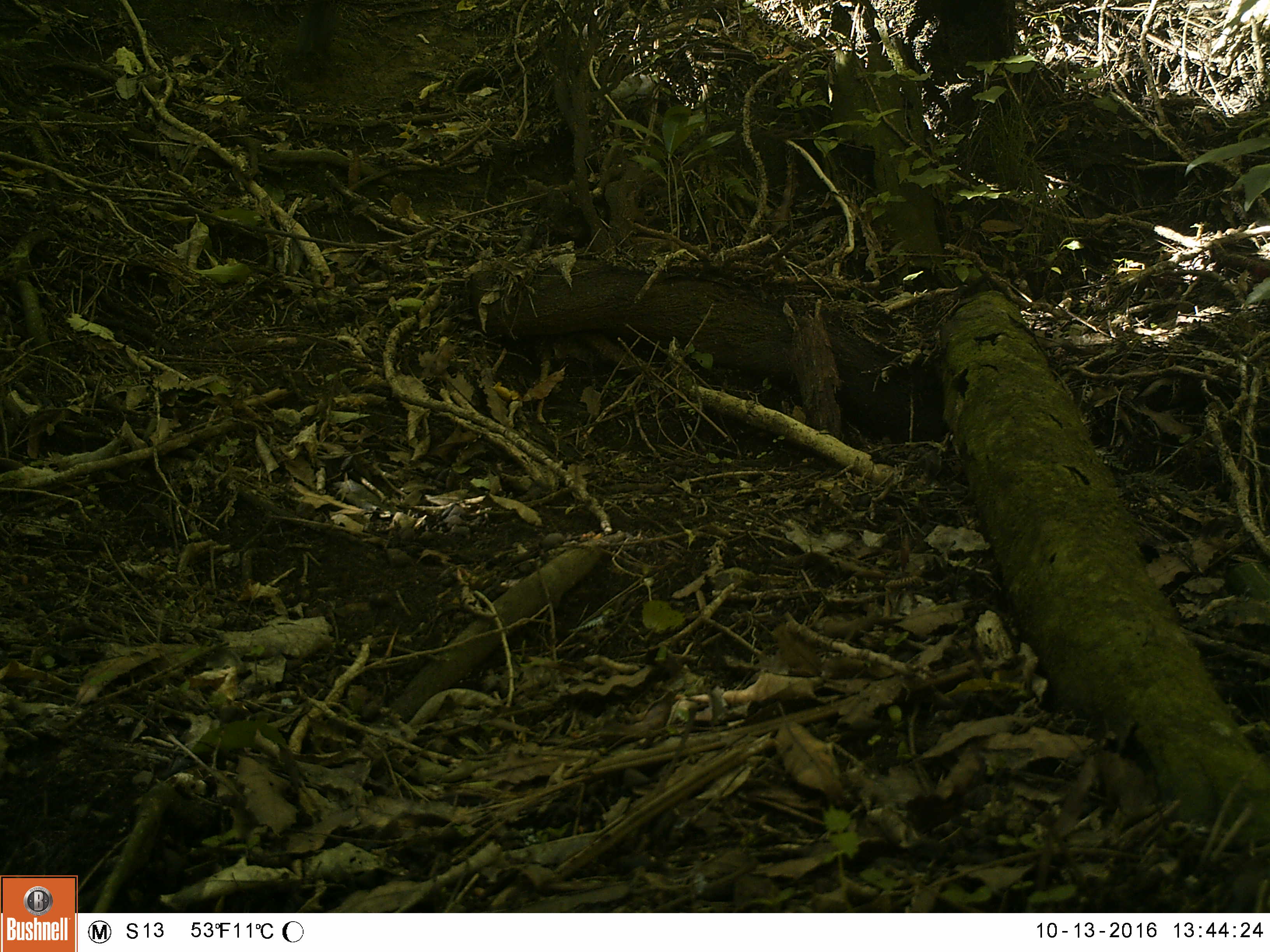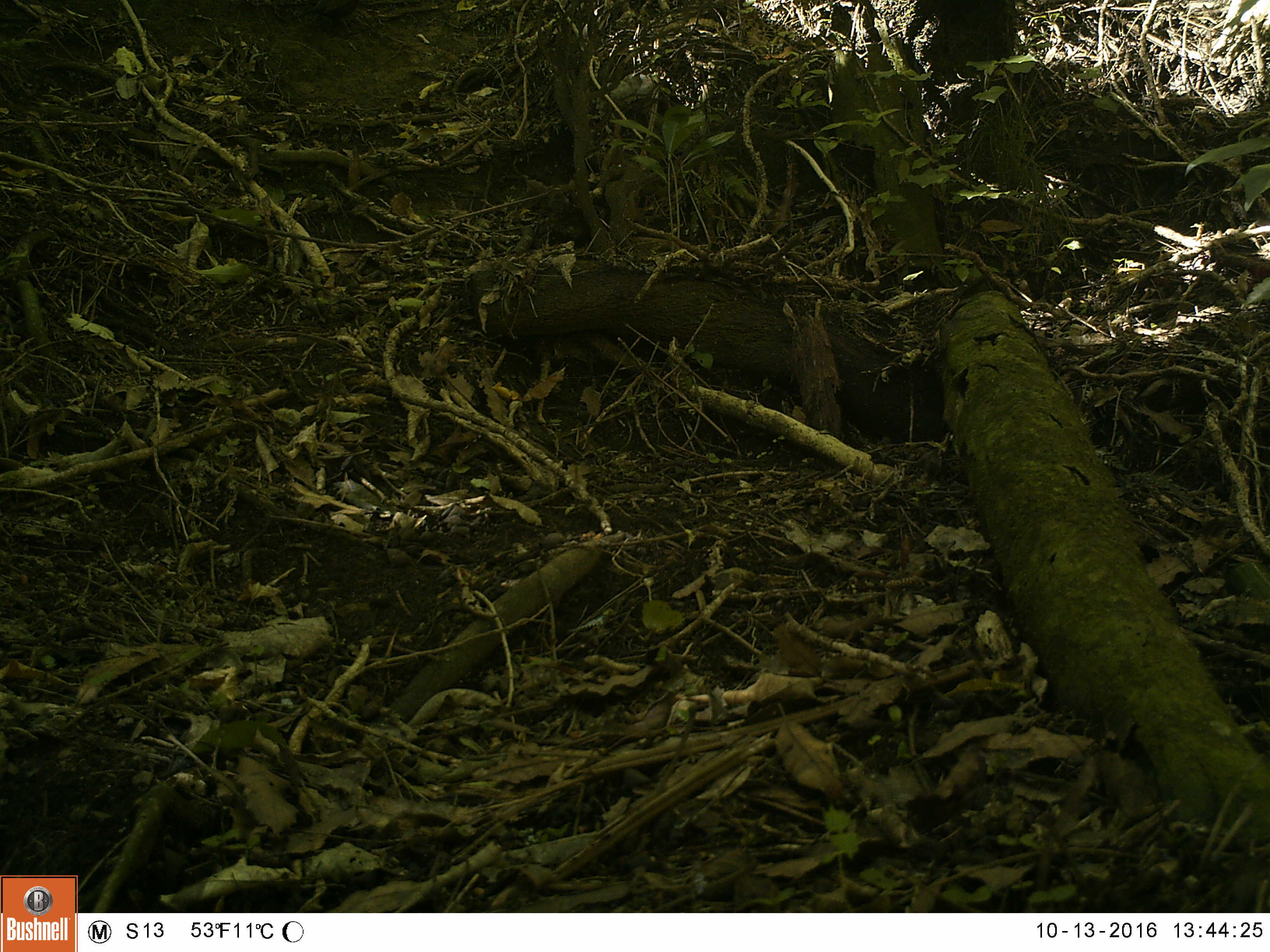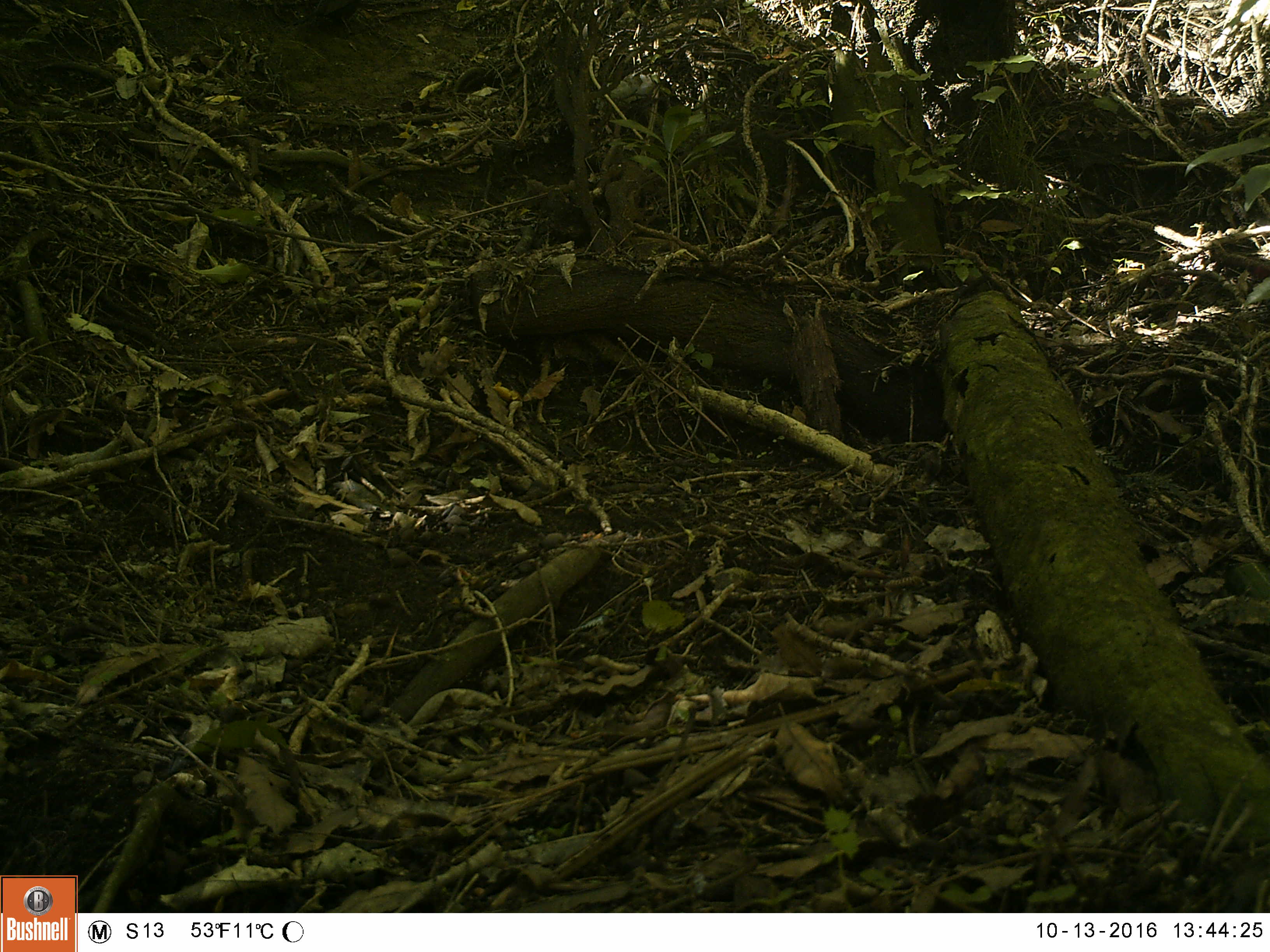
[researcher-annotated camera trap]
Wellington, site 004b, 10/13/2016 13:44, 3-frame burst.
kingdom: Animalia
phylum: Chordata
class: Aves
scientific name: Aves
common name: bird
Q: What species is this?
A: Bird (Aves).